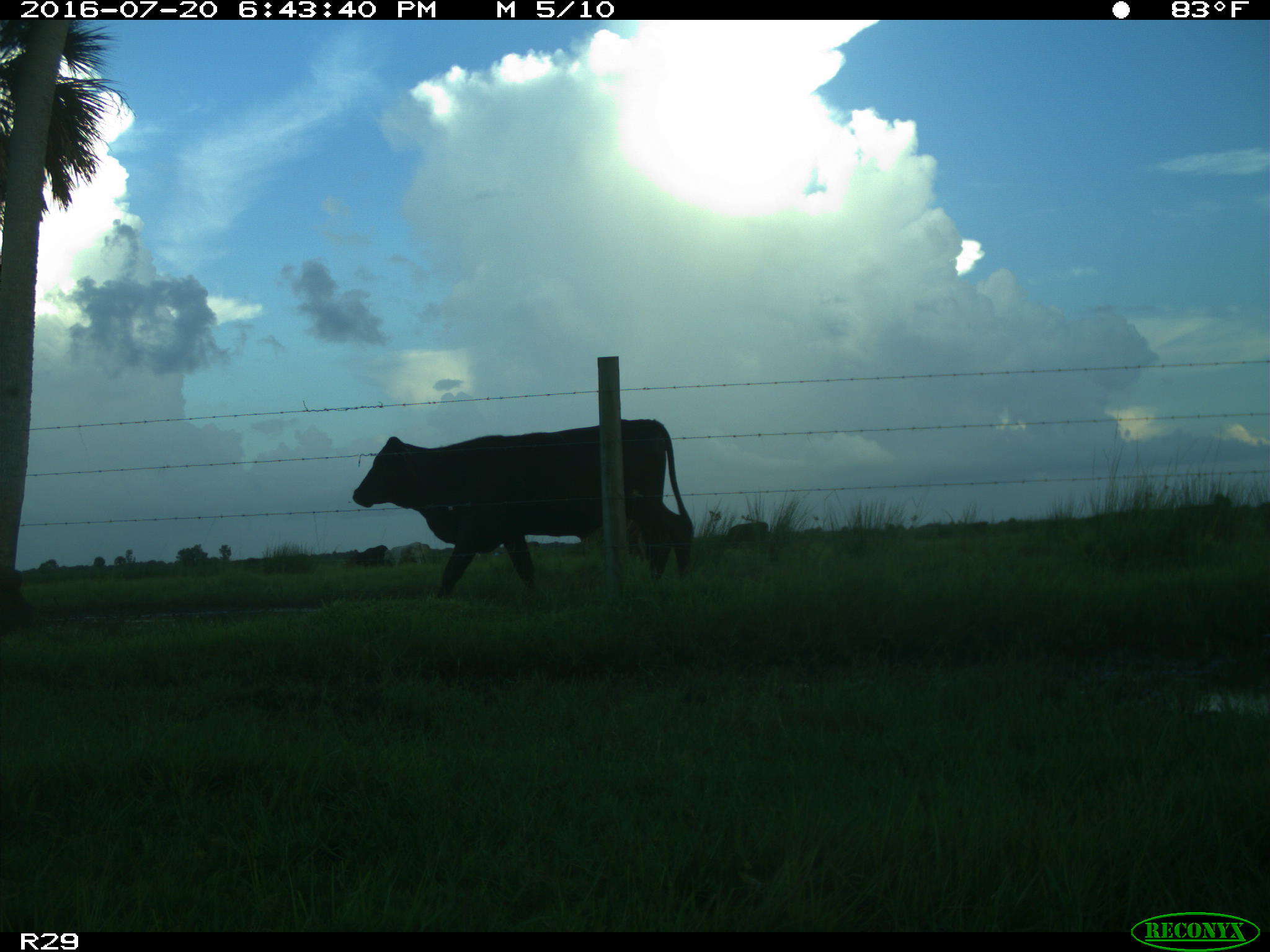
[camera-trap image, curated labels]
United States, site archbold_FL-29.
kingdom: Animalia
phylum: Chordata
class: Mammalia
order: Artiodactyla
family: Bovidae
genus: Bos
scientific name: Bos taurus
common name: domestic cow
Bos taurus (domestic cow).